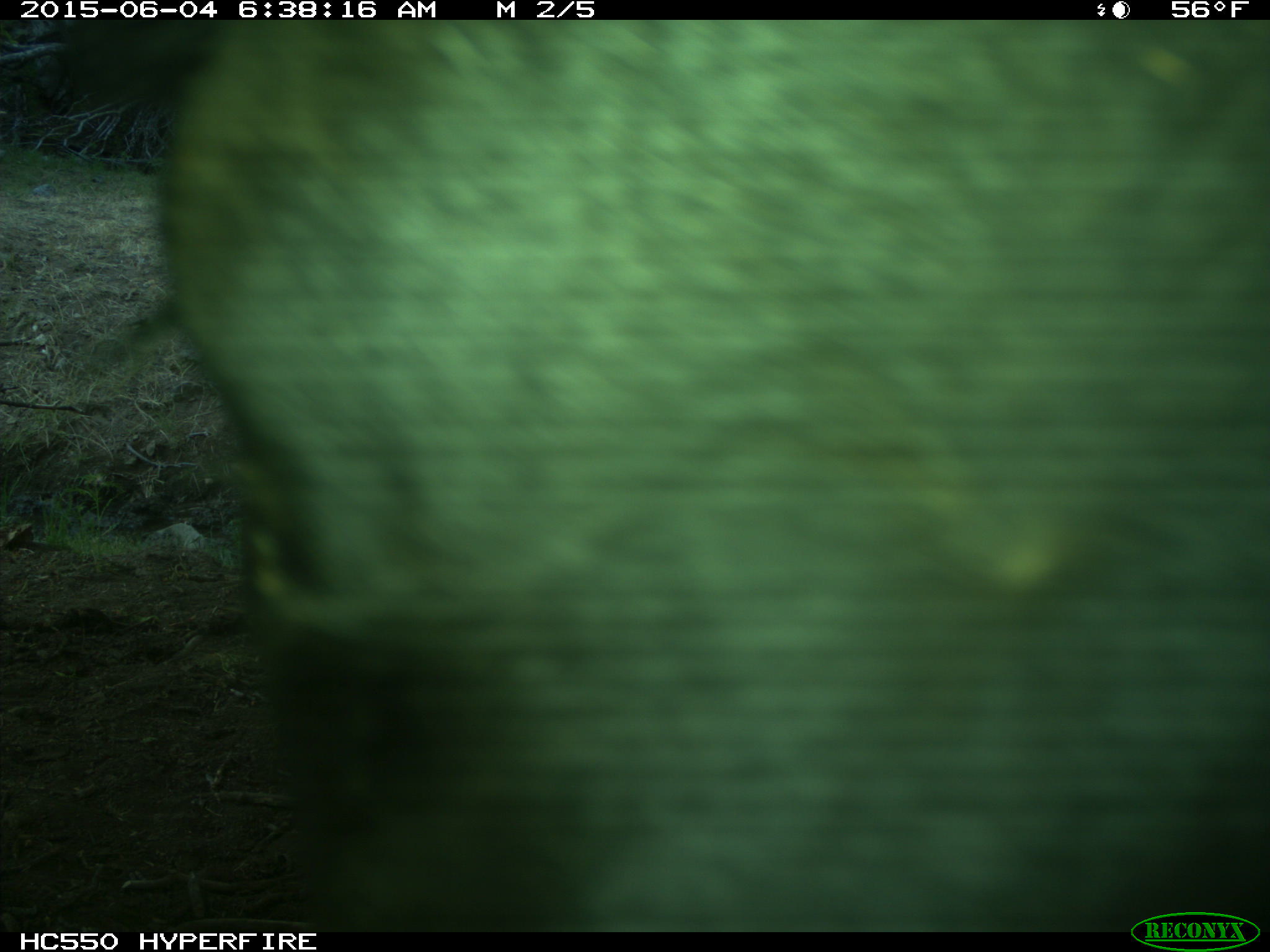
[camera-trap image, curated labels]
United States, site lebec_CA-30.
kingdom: Animalia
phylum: Chordata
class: Mammalia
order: Artiodactyla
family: Bovidae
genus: Bos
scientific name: Bos taurus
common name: domestic cow